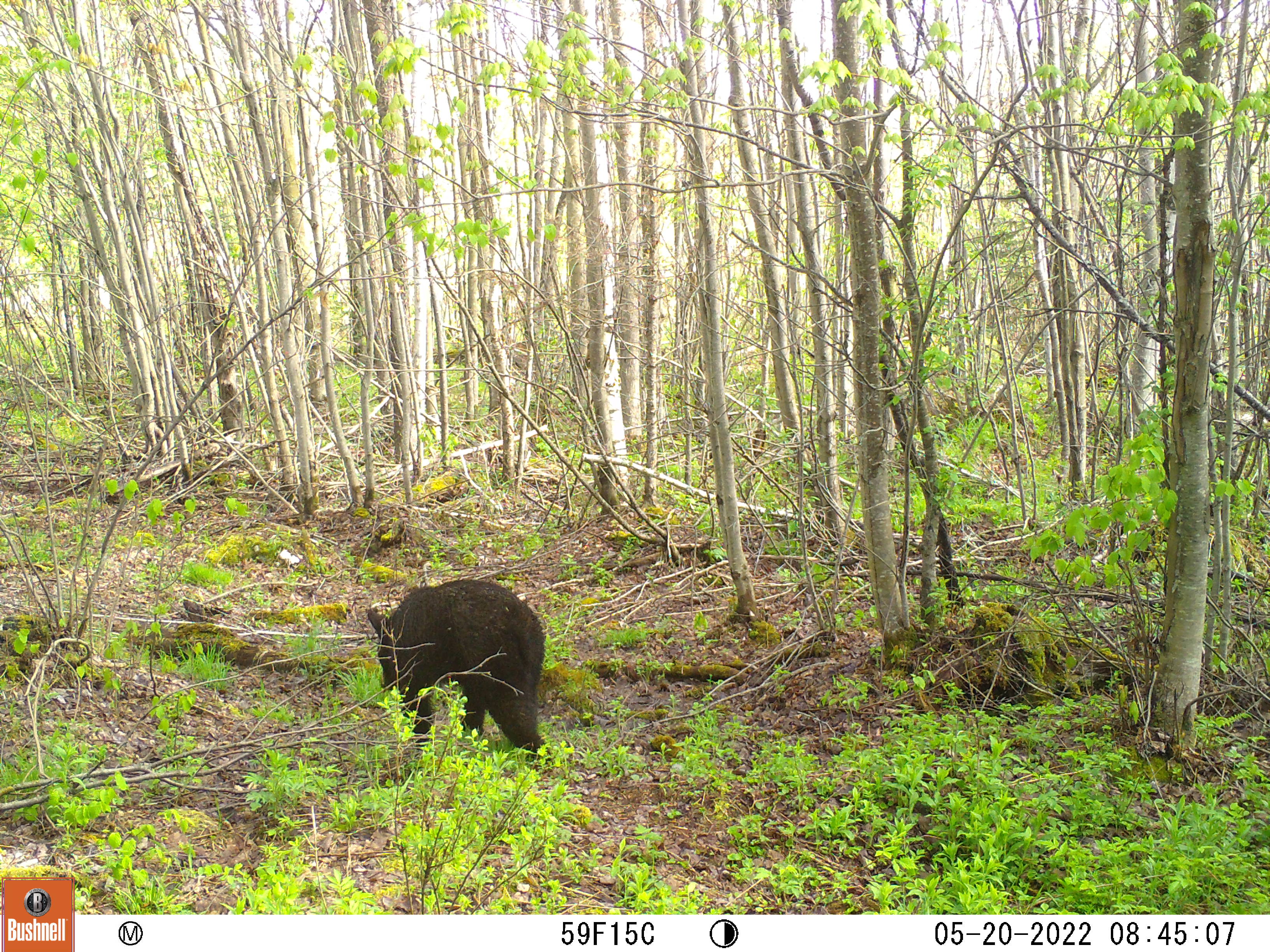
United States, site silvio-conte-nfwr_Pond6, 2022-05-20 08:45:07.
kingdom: Animalia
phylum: Chordata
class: Mammalia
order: Carnivora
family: Ursidae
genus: Ursus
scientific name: Ursus americanus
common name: black bear